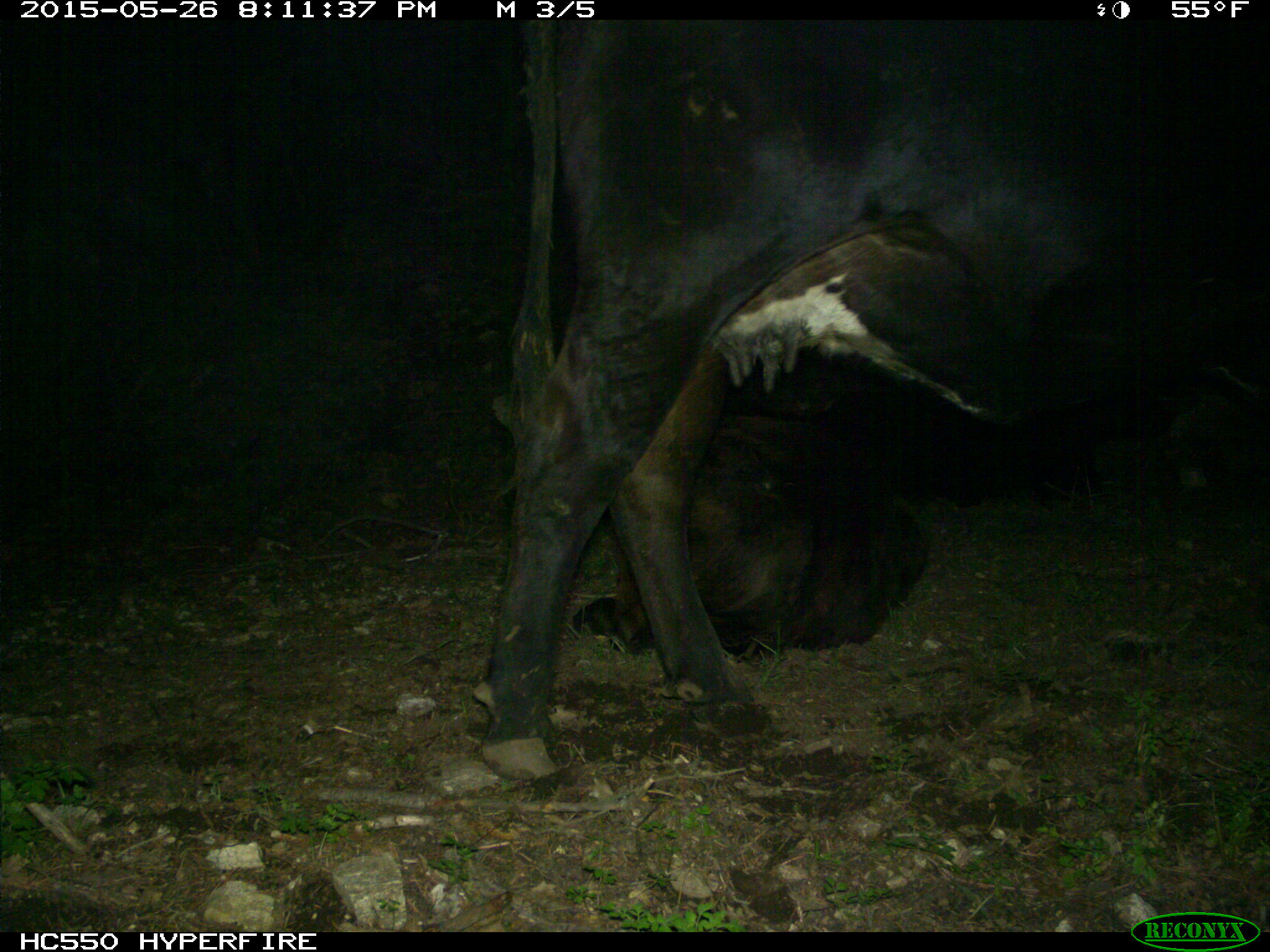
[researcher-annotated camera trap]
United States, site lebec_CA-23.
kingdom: Animalia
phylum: Chordata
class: Mammalia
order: Artiodactyla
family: Bovidae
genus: Bos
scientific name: Bos taurus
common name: domestic cow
Bos taurus (domestic cow).